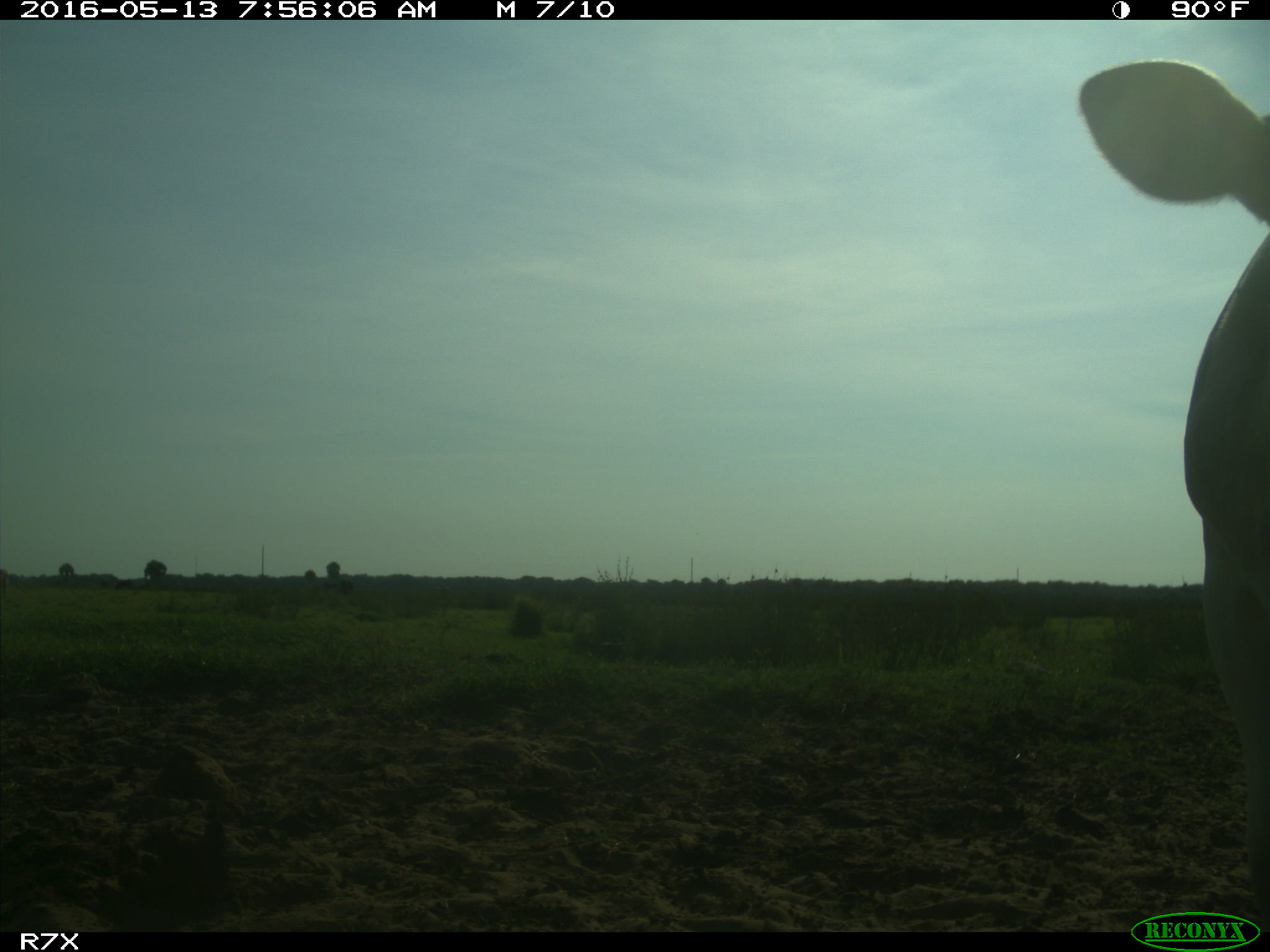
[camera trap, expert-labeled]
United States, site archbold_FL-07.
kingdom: Animalia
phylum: Chordata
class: Mammalia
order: Artiodactyla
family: Bovidae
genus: Bos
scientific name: Bos taurus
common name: domestic cow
Bos taurus (domestic cow).